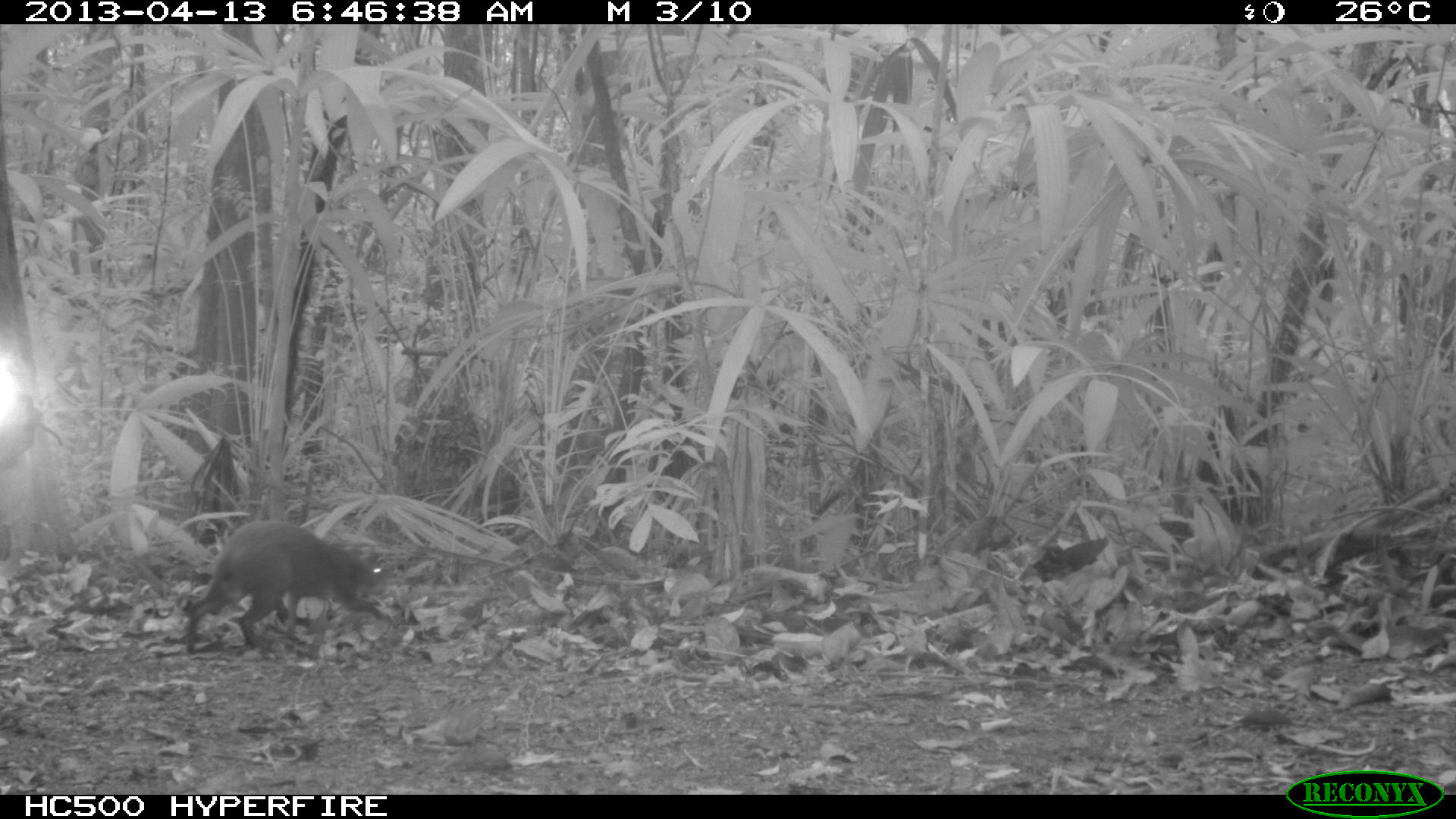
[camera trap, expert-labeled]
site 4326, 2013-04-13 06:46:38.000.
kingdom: Animalia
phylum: Chordata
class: Mammalia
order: Rodentia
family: Dasyproctidae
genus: Dasyprocta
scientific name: Dasyprocta punctata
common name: central american agouti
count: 1